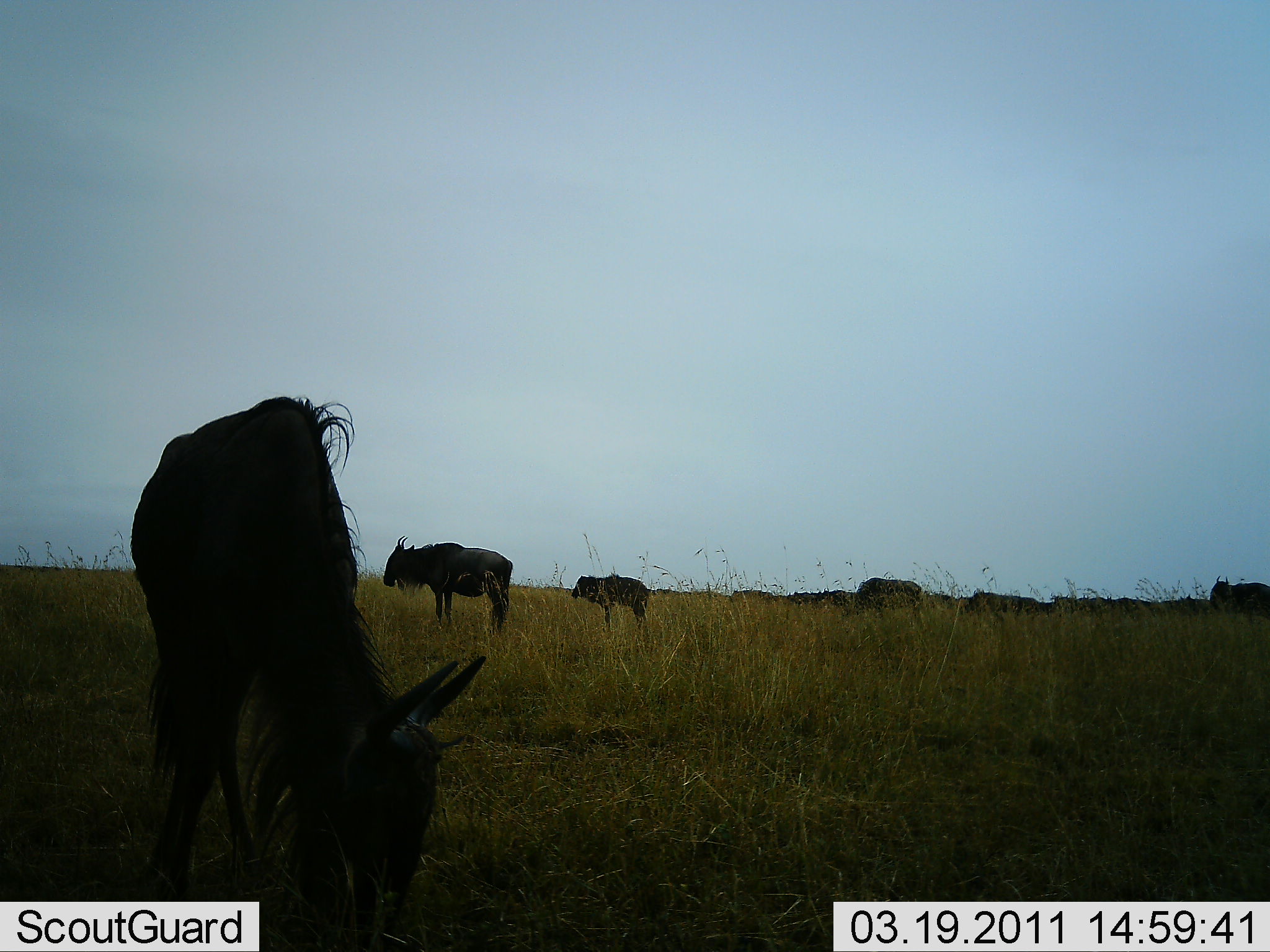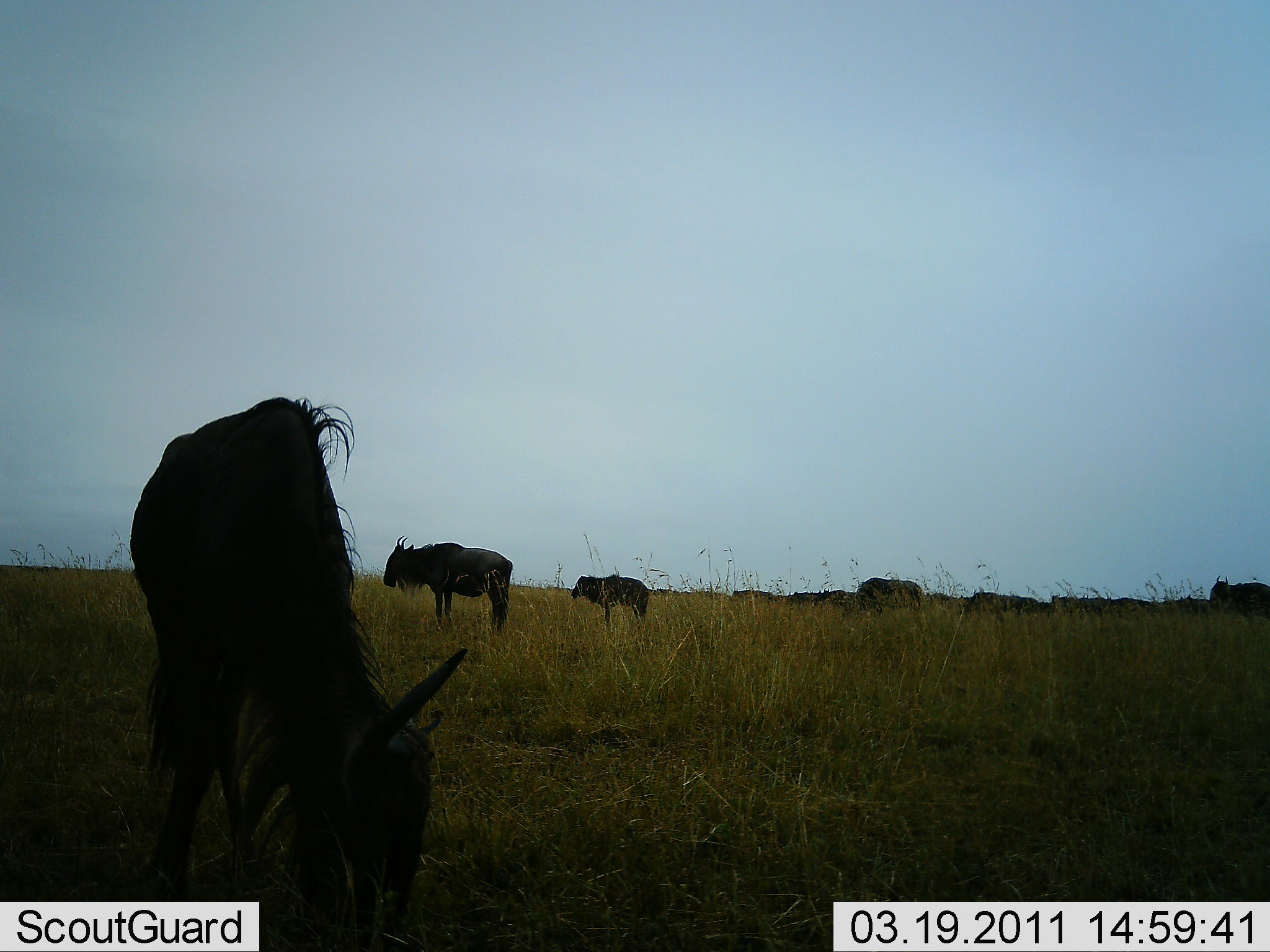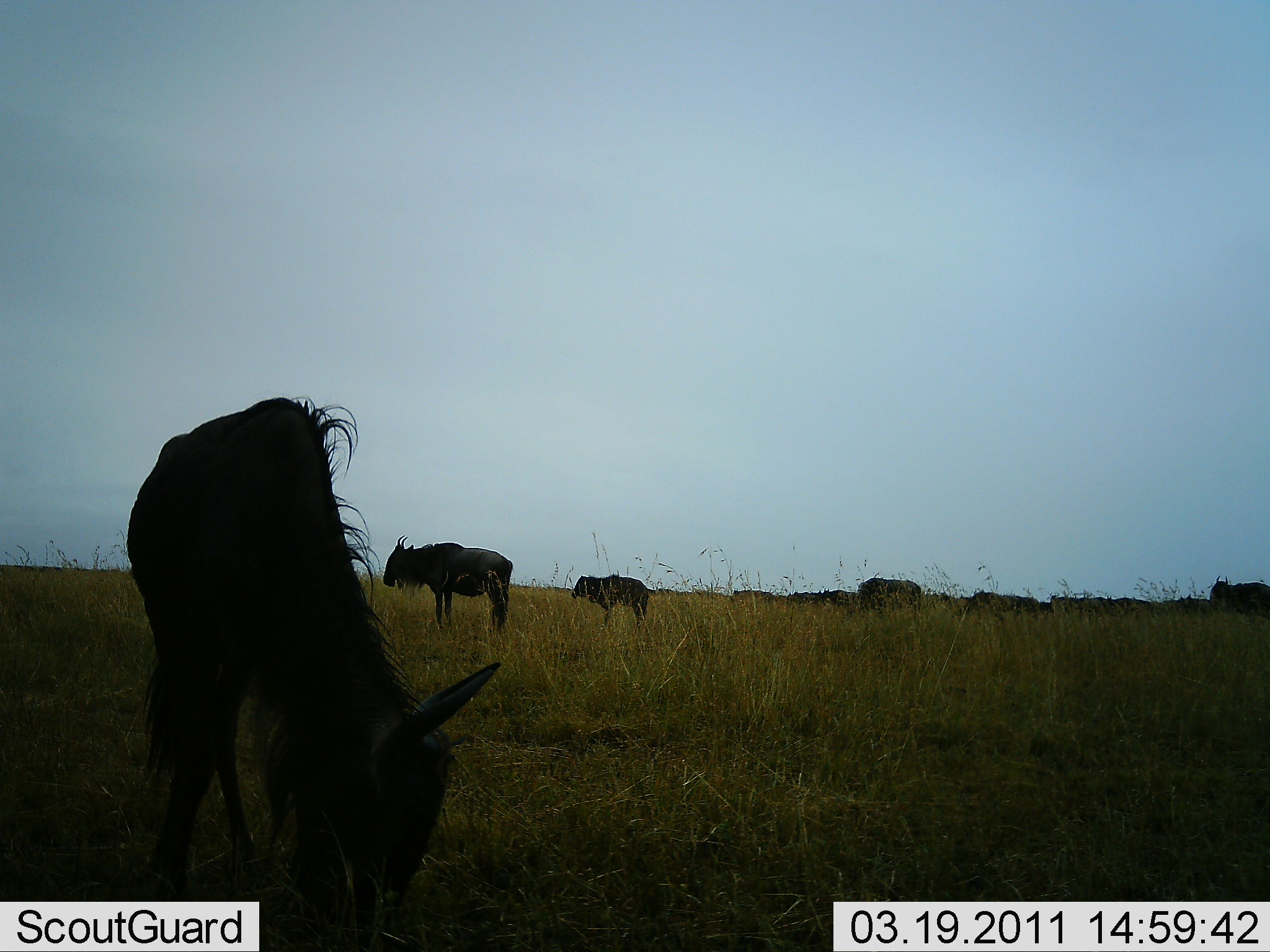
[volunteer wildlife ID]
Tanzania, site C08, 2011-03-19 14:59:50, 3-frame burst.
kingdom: Animalia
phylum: Chordata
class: Mammalia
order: Artiodactyla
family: Bovidae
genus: Connochaetes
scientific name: Connochaetes taurinus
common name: blue wildebeest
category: wildebeest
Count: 11-50.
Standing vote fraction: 58%.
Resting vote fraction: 8%.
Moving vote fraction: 8%.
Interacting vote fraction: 0%.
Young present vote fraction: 0%.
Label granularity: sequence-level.